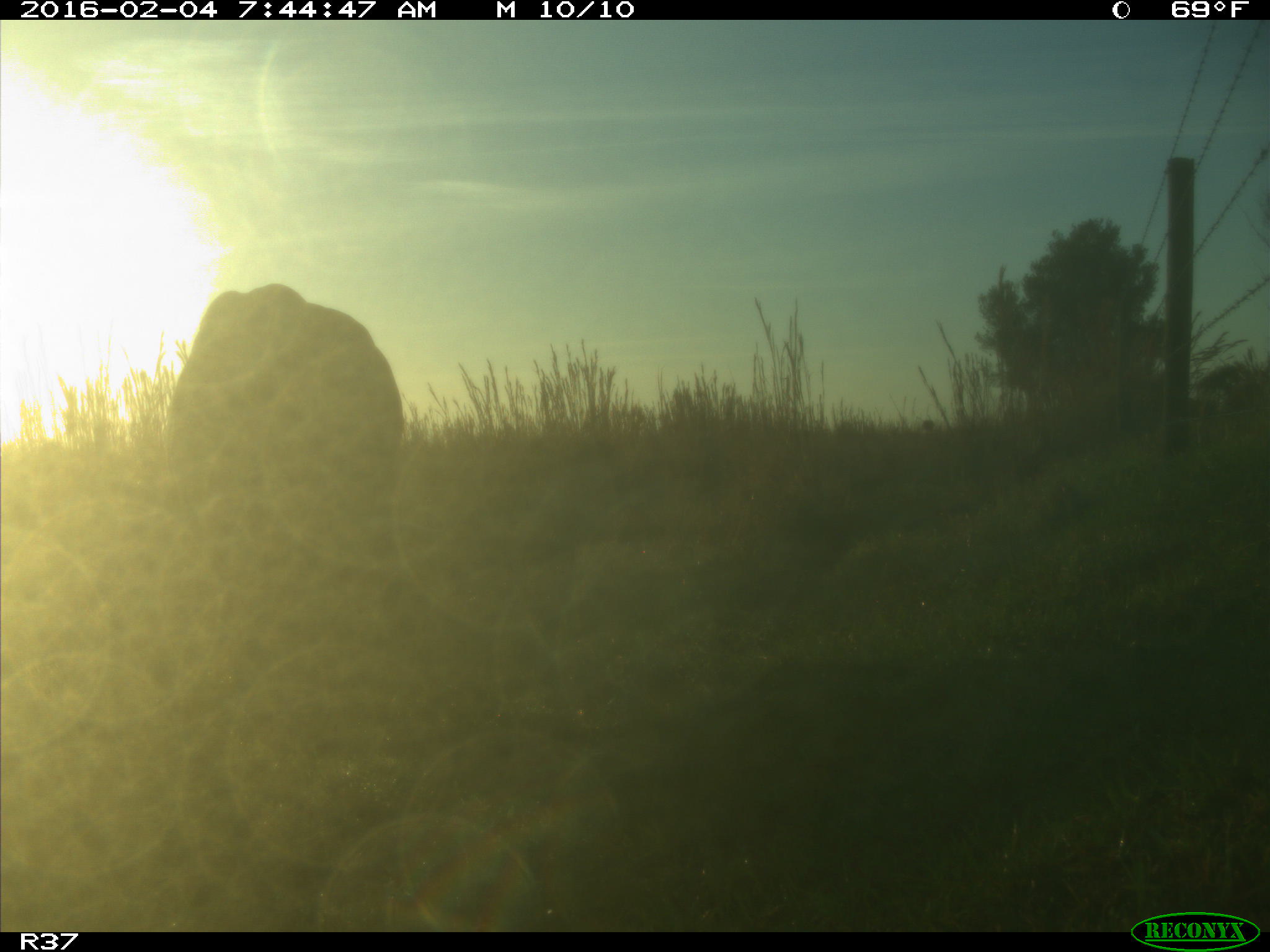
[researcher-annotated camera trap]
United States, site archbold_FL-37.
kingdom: Animalia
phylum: Chordata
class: Mammalia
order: Artiodactyla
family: Bovidae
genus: Bos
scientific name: Bos taurus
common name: domestic cow